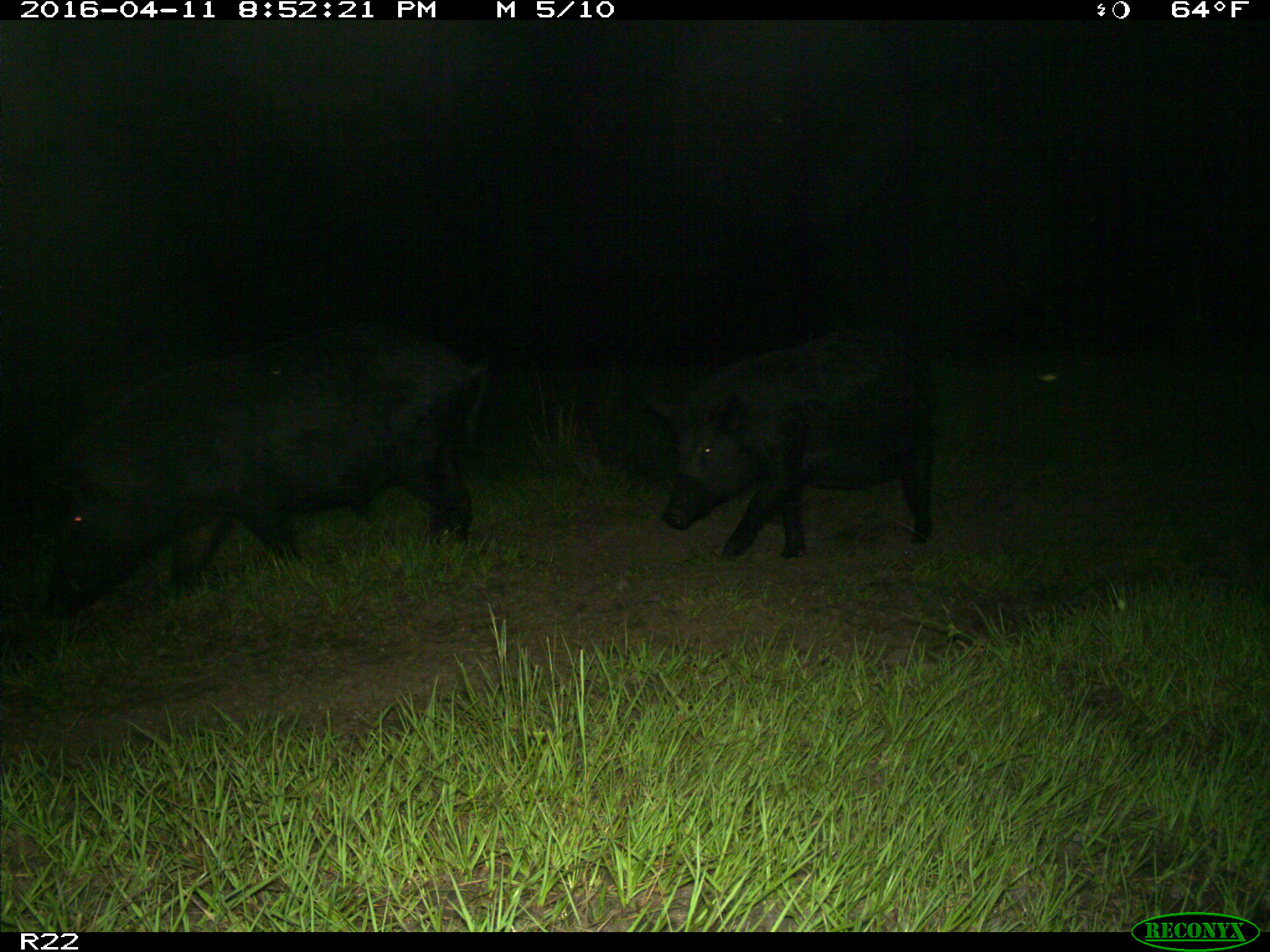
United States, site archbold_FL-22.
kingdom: Animalia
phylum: Chordata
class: Mammalia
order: Artiodactyla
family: Suidae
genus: Sus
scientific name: Sus scrofa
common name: wild boar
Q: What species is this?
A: Sus scrofa (wild boar).